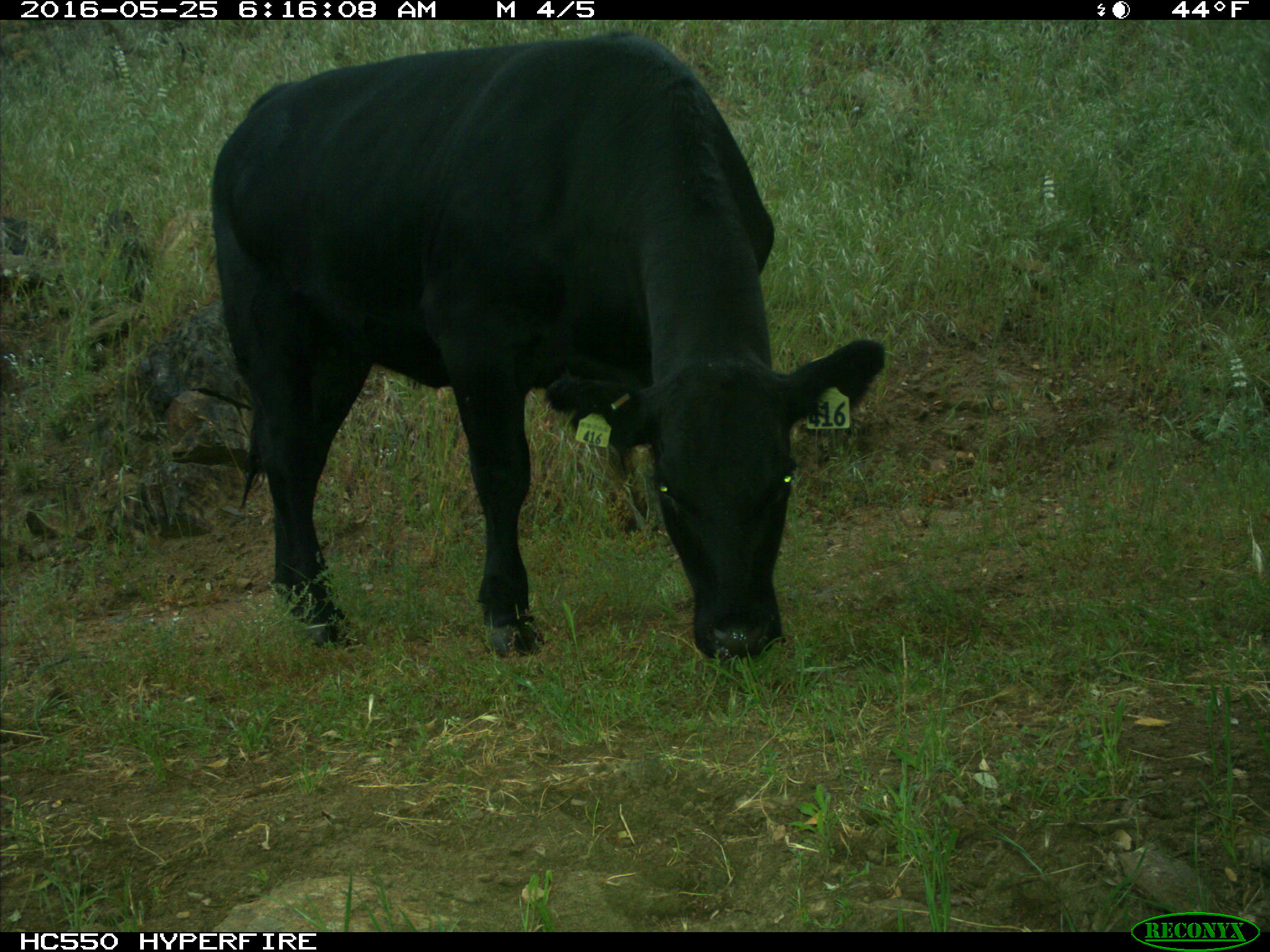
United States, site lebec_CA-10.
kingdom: Animalia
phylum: Chordata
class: Mammalia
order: Artiodactyla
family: Bovidae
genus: Bos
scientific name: Bos taurus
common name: domestic cow